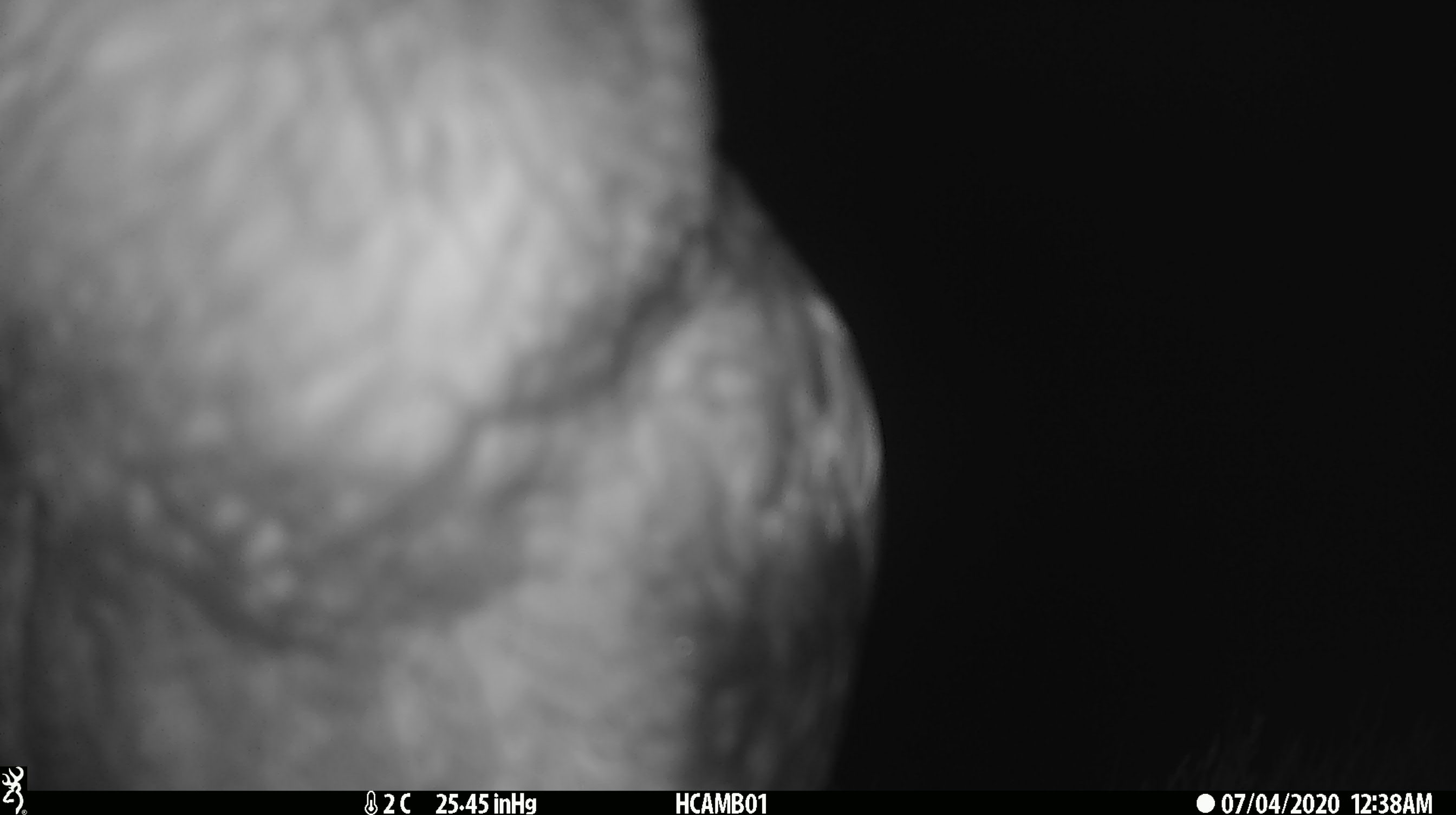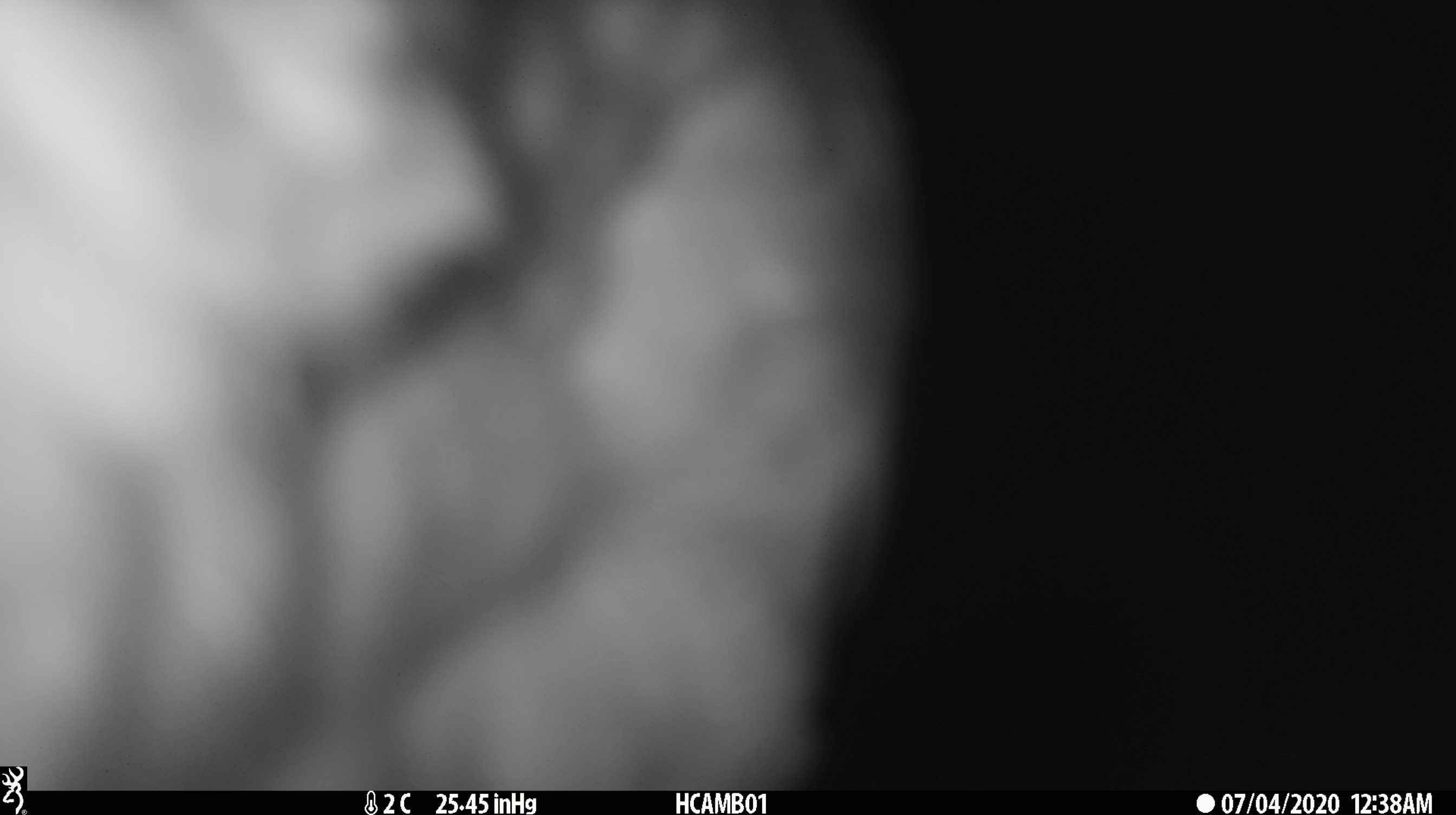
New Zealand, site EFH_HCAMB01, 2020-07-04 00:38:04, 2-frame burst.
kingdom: Animalia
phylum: Chordata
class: Aves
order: Psittaciformes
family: Strigopidae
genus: Nestor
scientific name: Nestor notabilis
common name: kea